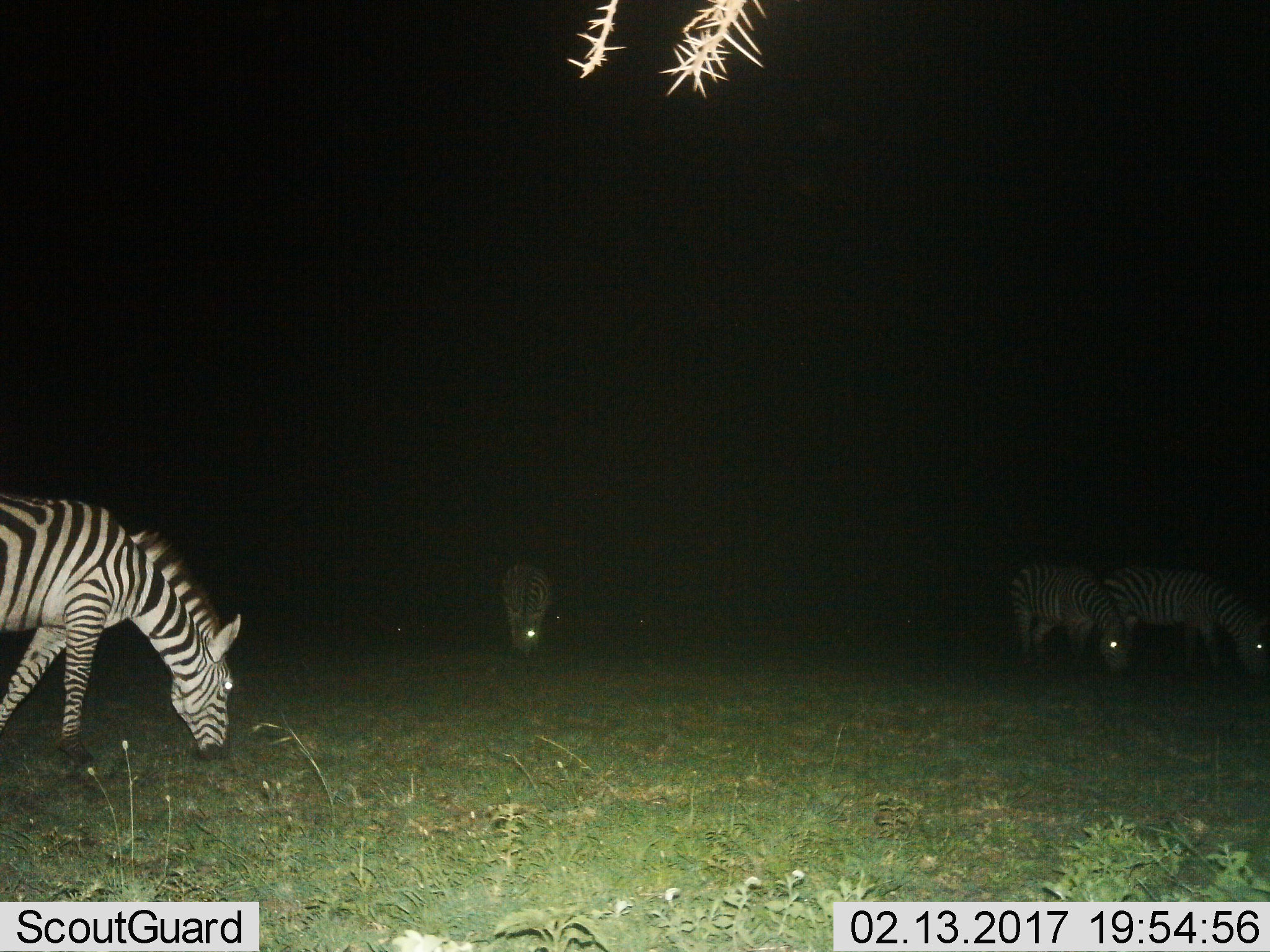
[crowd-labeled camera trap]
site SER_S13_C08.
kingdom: Animalia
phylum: Chordata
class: Mammalia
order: Perissodactyla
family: Equidae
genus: Equus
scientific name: Equus quagga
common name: plains zebra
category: zebraplains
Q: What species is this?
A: Zebraplains (plains zebra) (Equus quagga).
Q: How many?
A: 4.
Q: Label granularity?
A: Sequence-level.